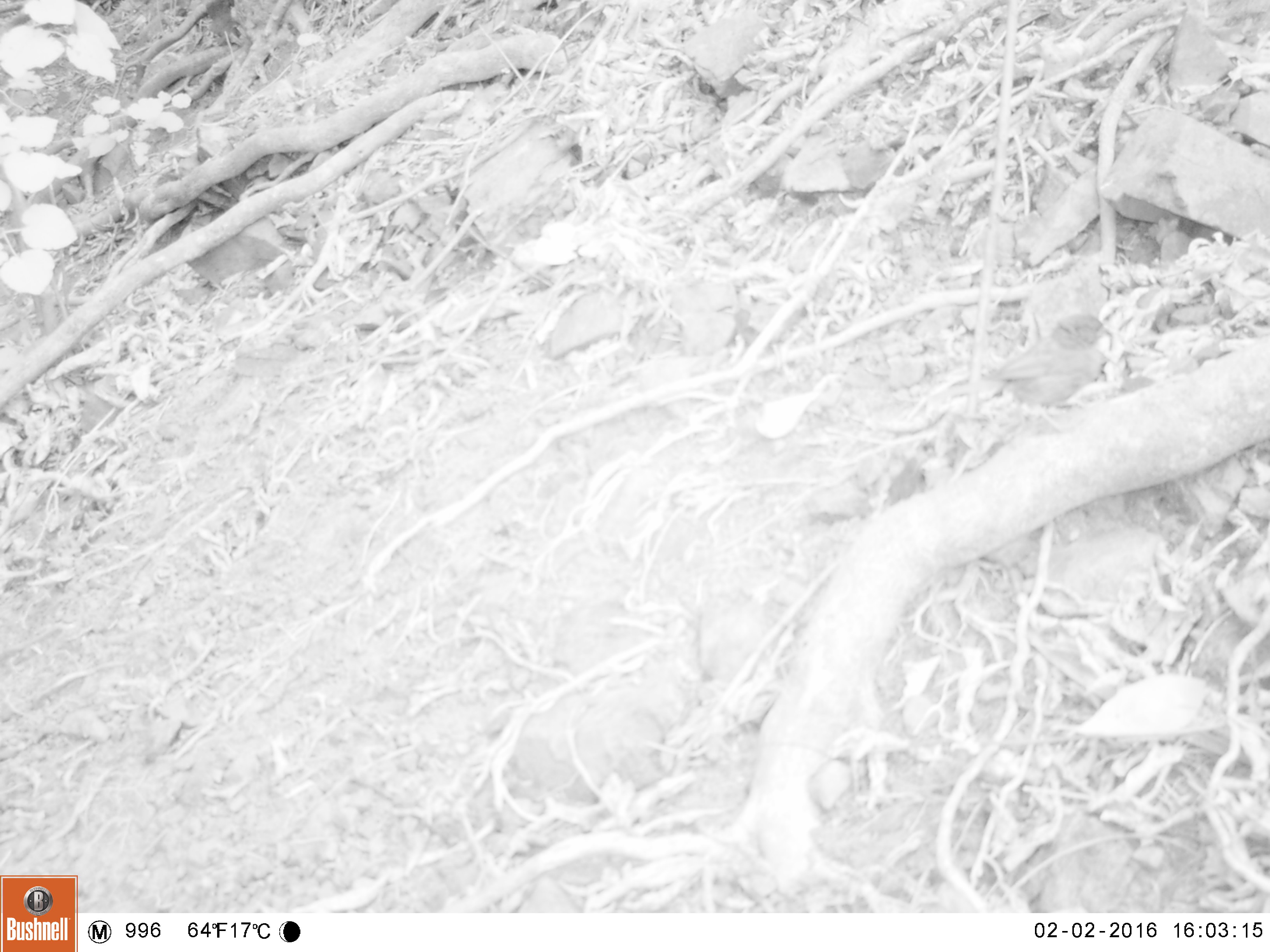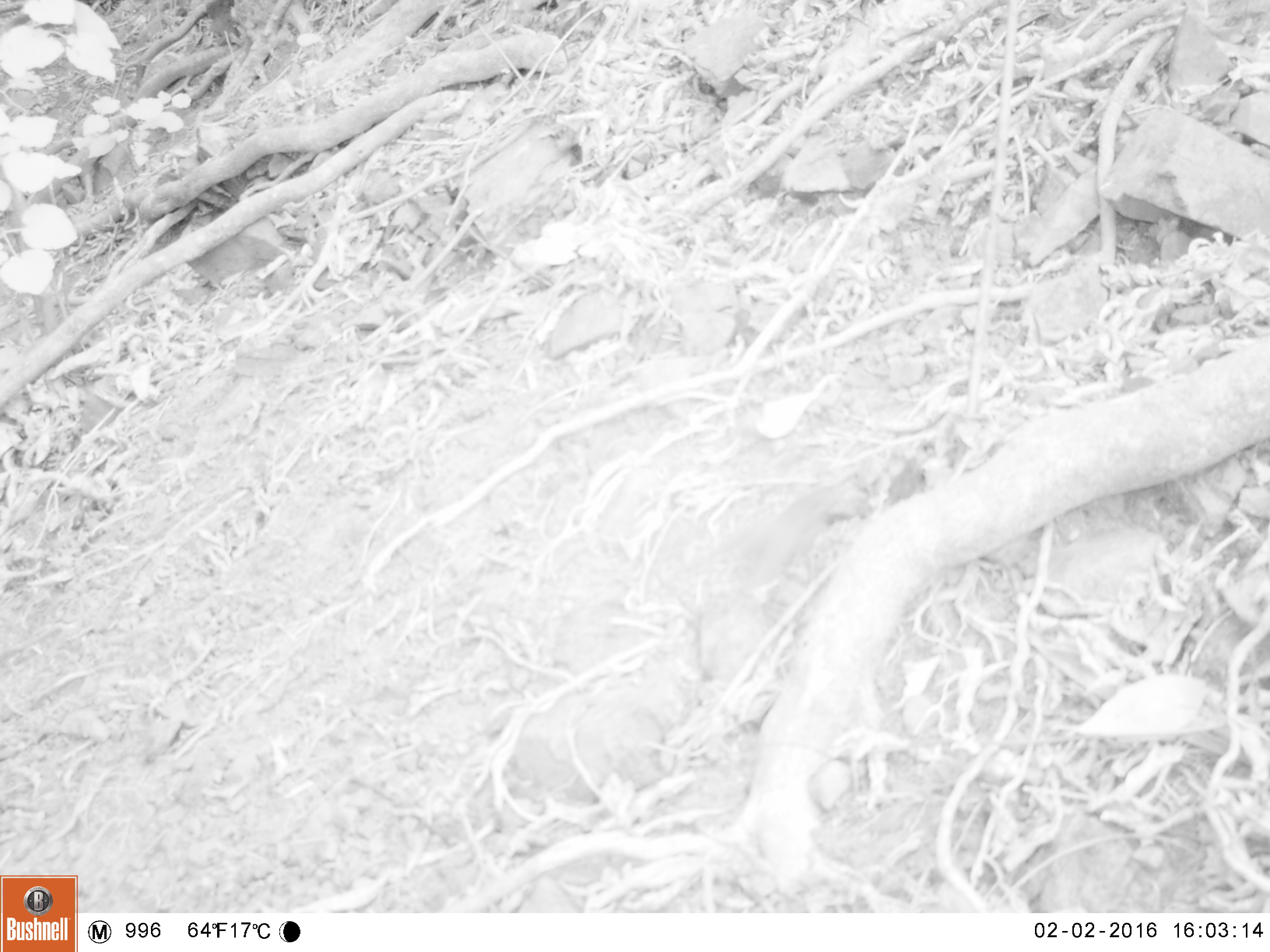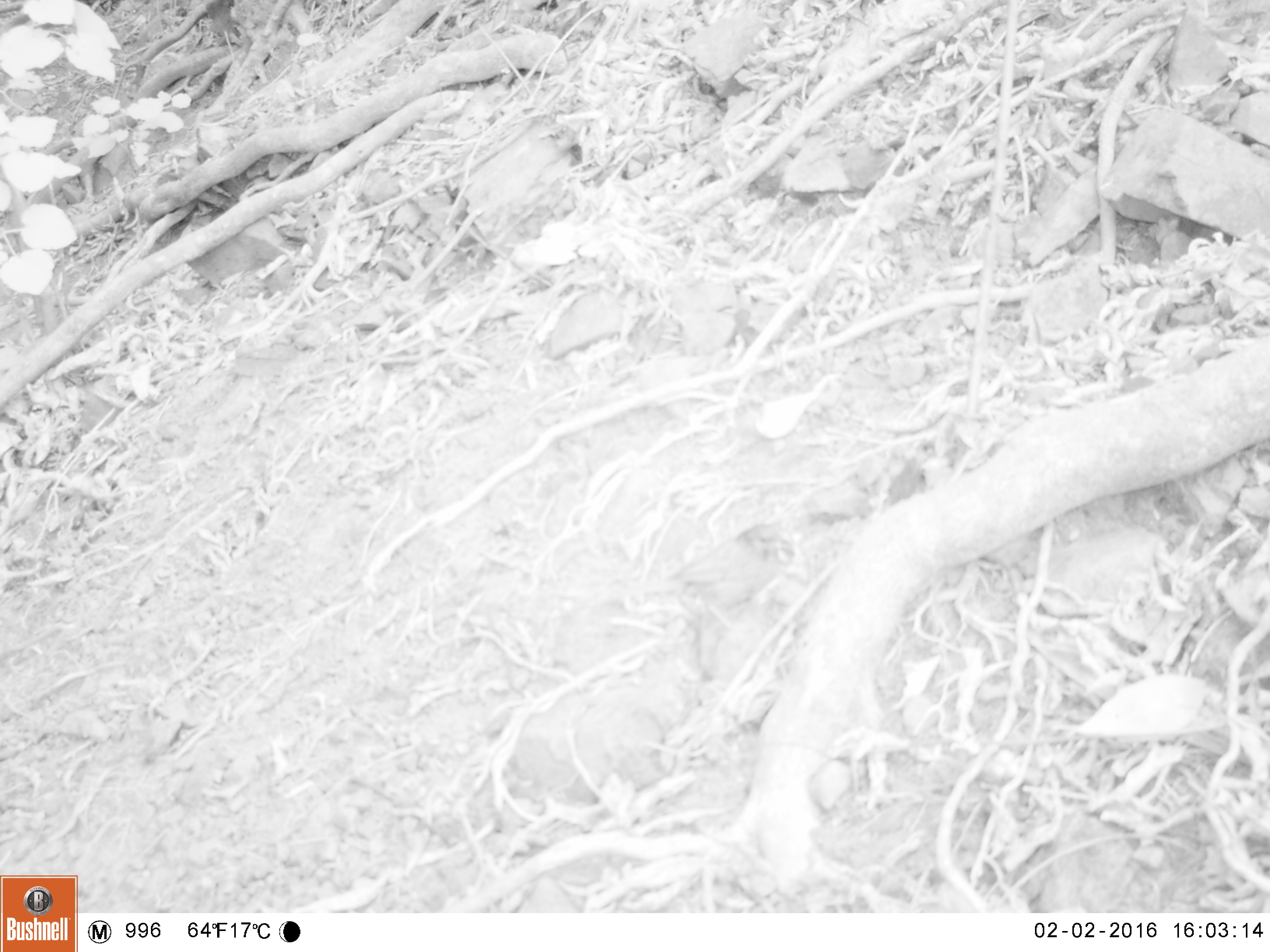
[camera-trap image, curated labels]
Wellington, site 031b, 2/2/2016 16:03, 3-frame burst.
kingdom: Animalia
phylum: Chordata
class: Aves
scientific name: Aves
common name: bird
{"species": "bird (Aves)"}